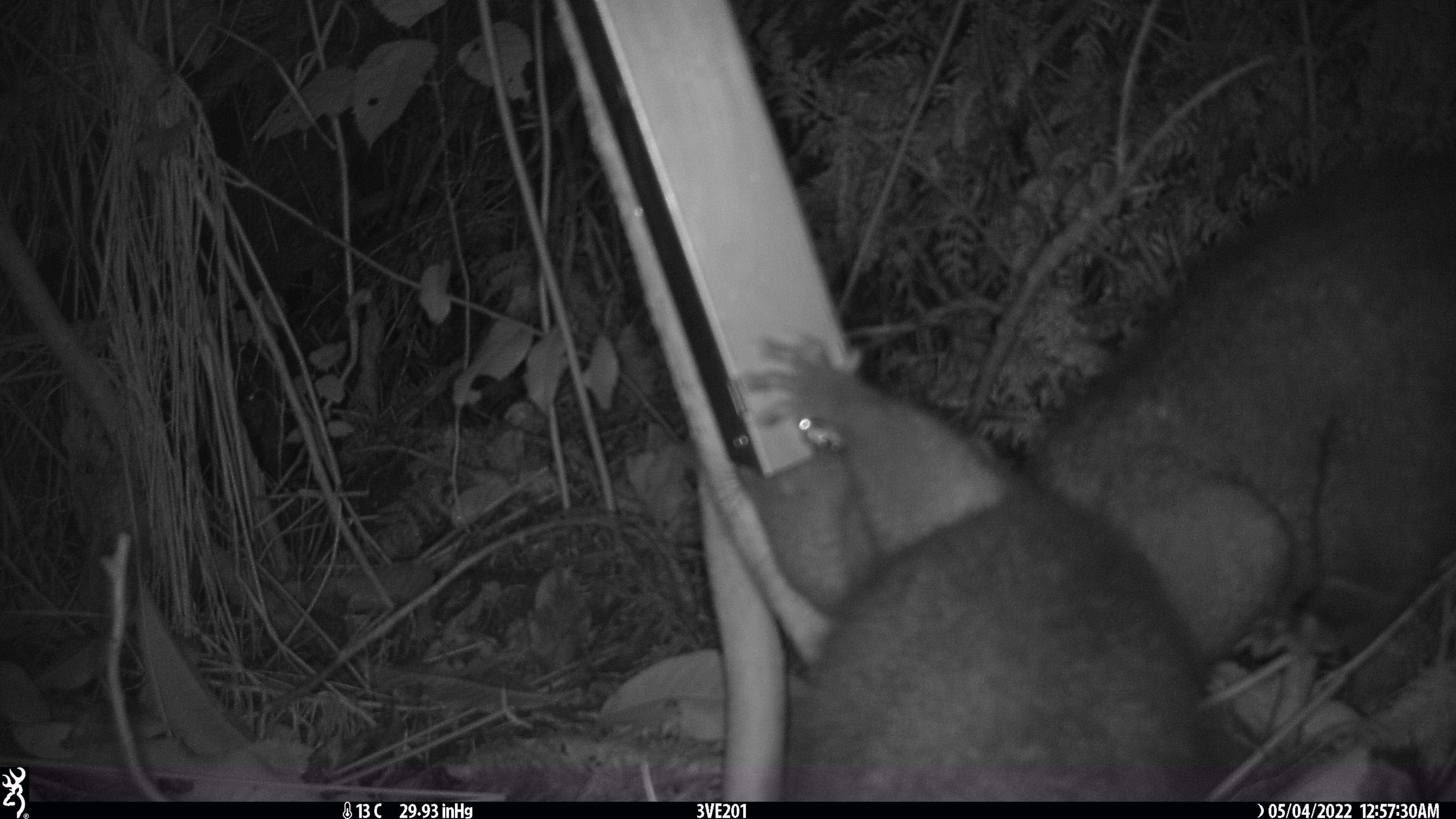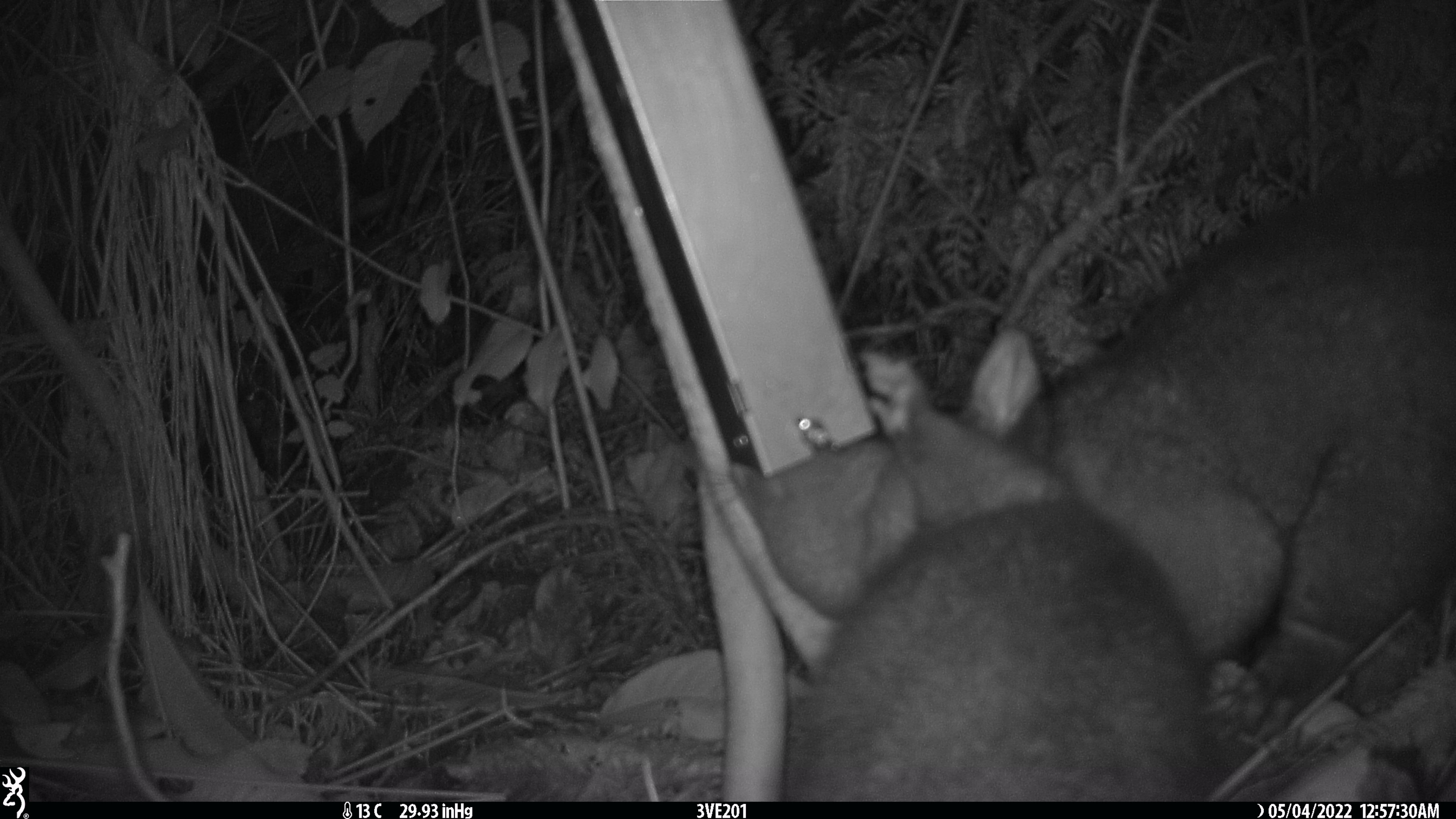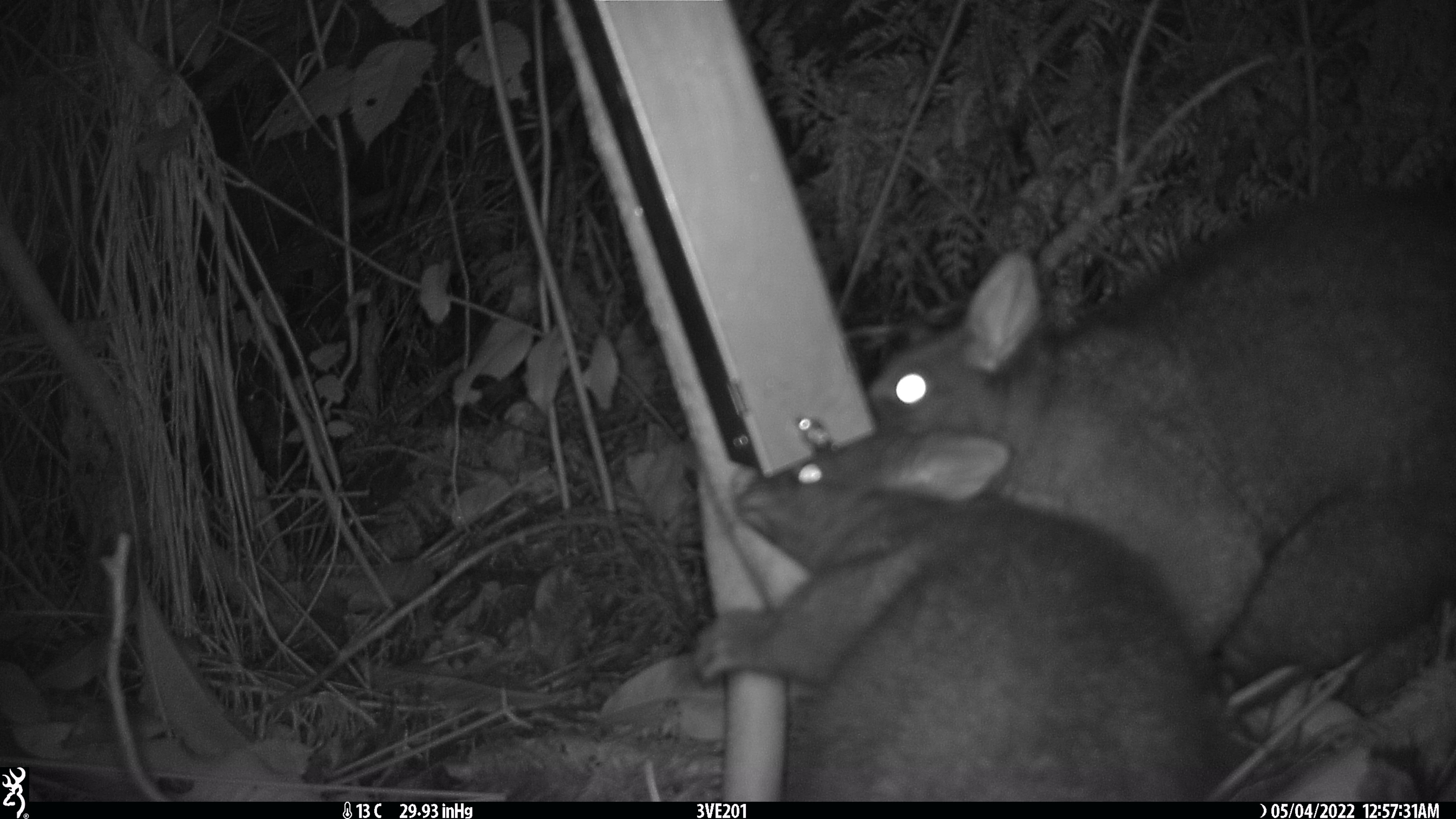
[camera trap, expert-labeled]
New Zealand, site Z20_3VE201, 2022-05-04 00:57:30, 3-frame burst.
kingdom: Animalia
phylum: Chordata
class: Mammalia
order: Diprotodontia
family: Phalangeridae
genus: Trichosurus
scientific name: Trichosurus vulpecula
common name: common brushtail possum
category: possum